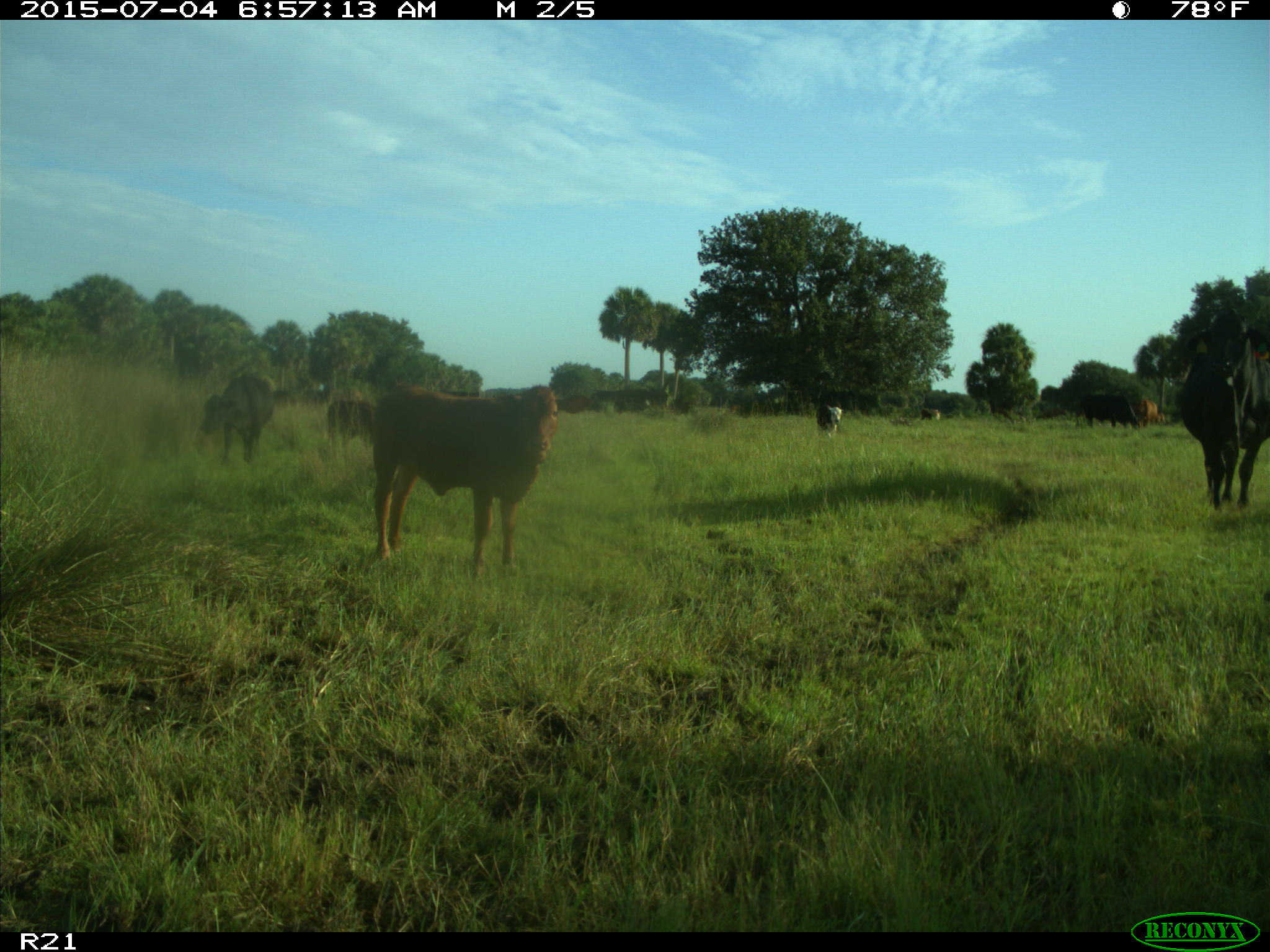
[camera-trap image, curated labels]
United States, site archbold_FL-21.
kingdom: Animalia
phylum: Chordata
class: Mammalia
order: Artiodactyla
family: Bovidae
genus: Bos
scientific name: Bos taurus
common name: domestic cow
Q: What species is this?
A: Bos taurus (domestic cow).